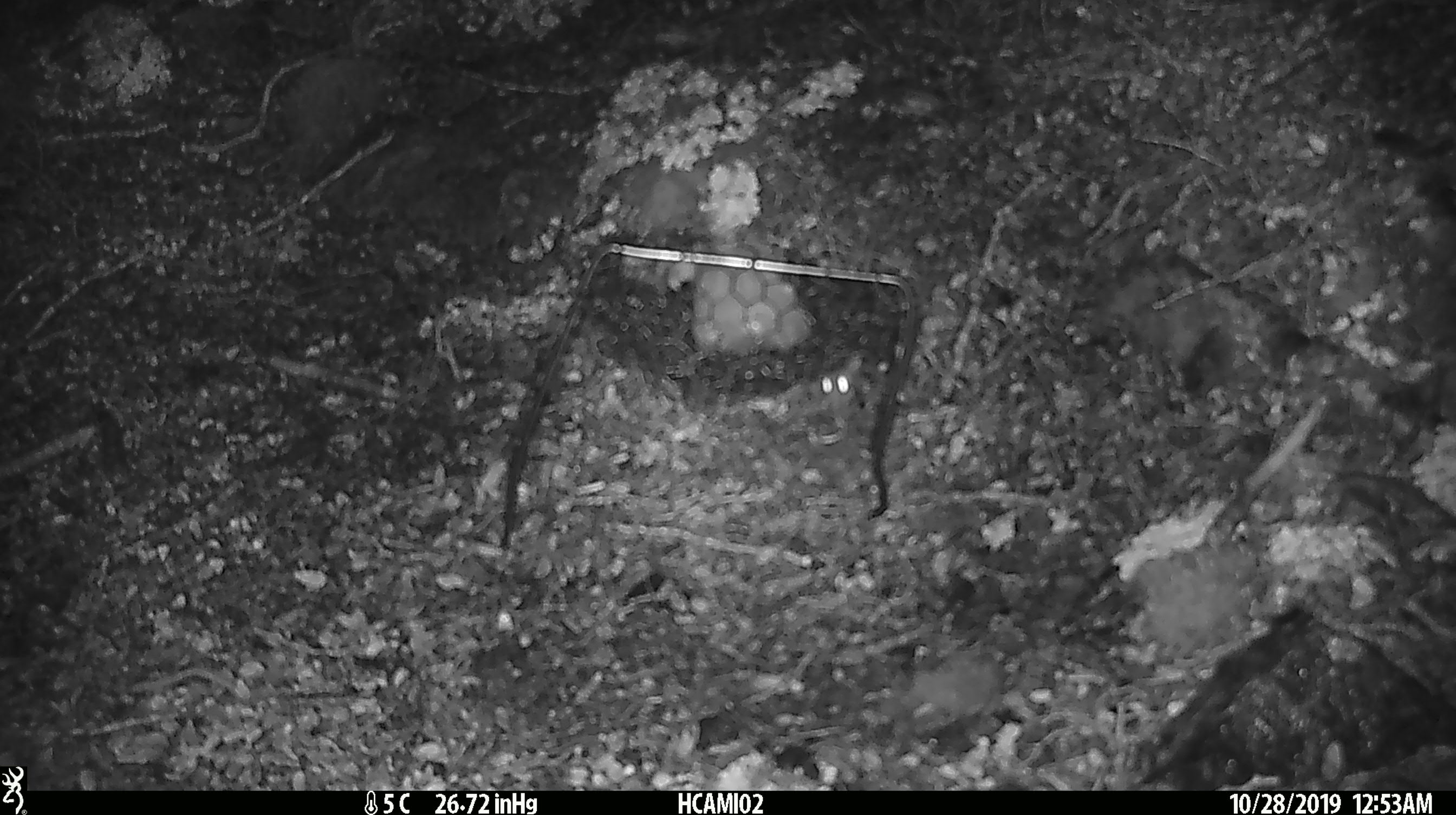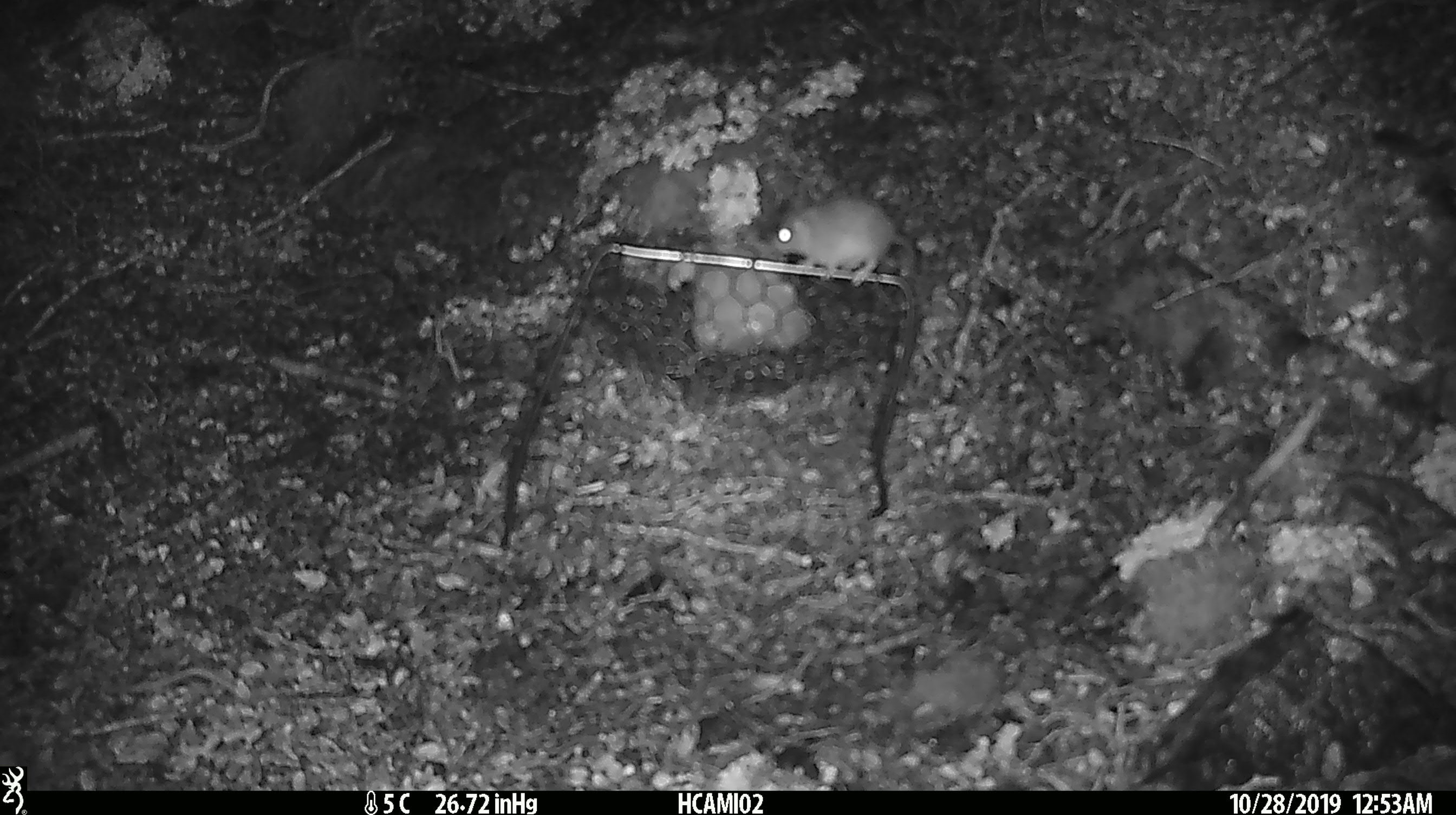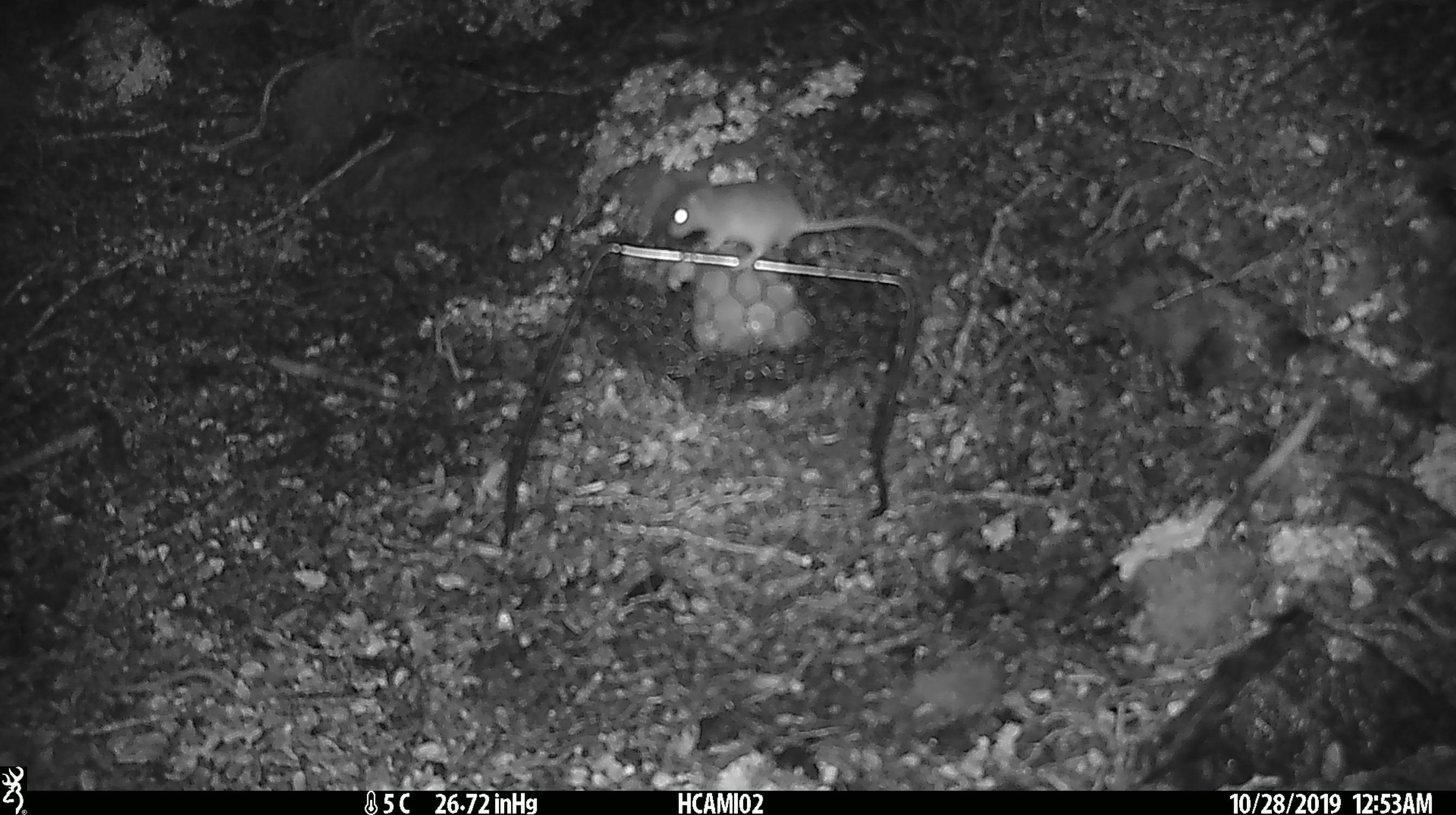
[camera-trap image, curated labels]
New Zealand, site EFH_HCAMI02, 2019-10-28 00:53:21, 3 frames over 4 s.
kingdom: Animalia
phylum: Chordata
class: Mammalia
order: Rodentia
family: Muridae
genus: Mus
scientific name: Mus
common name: mouse